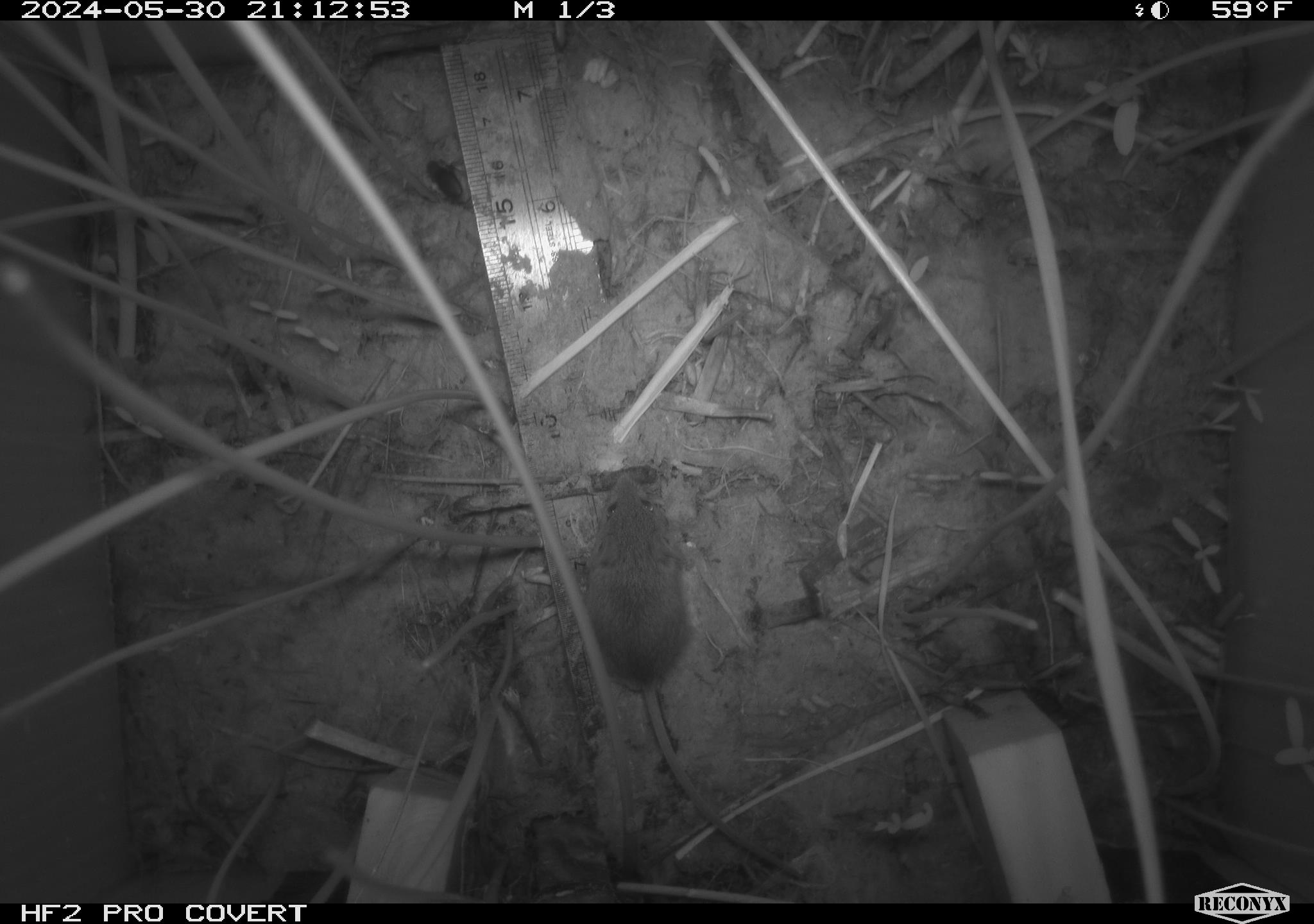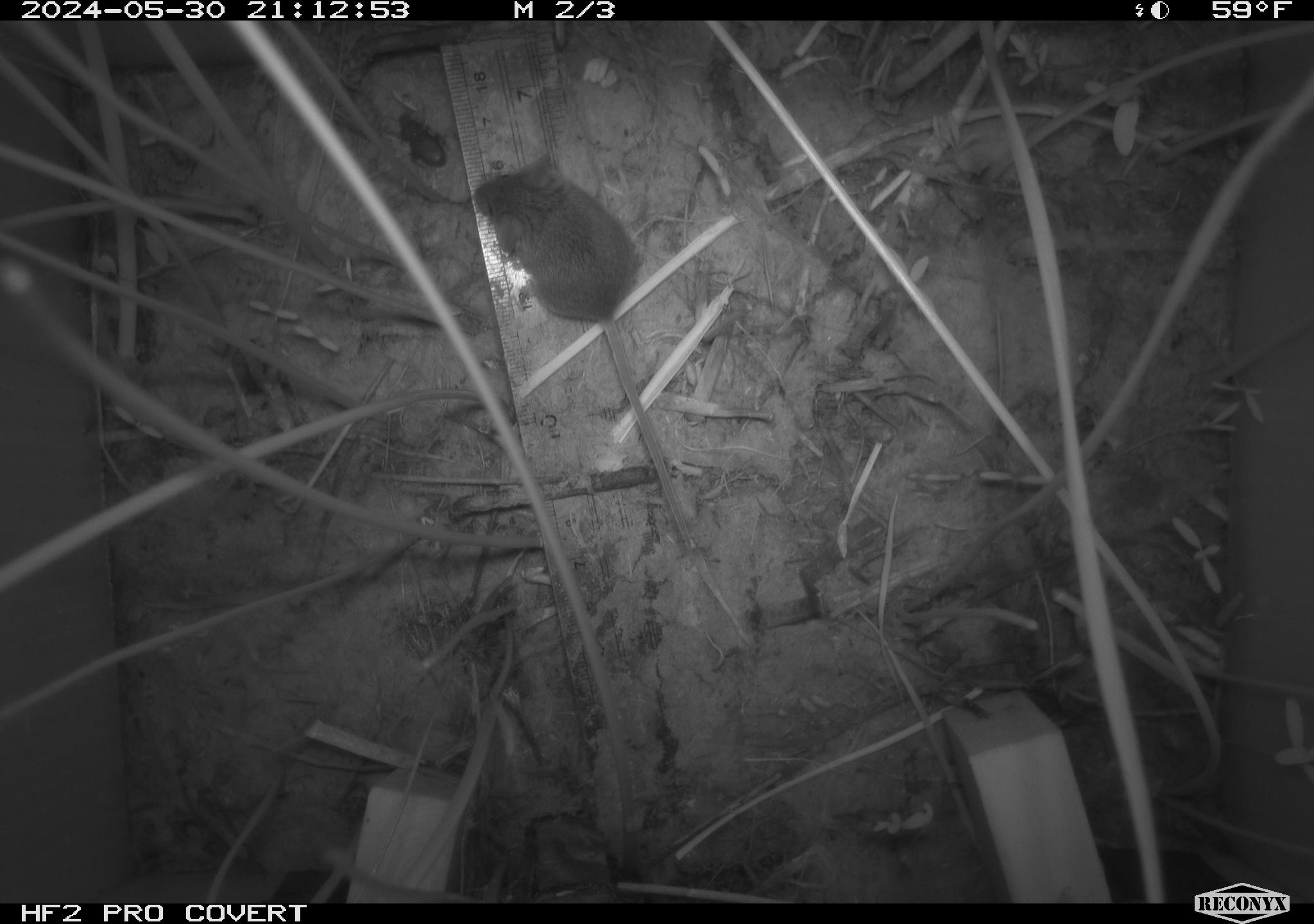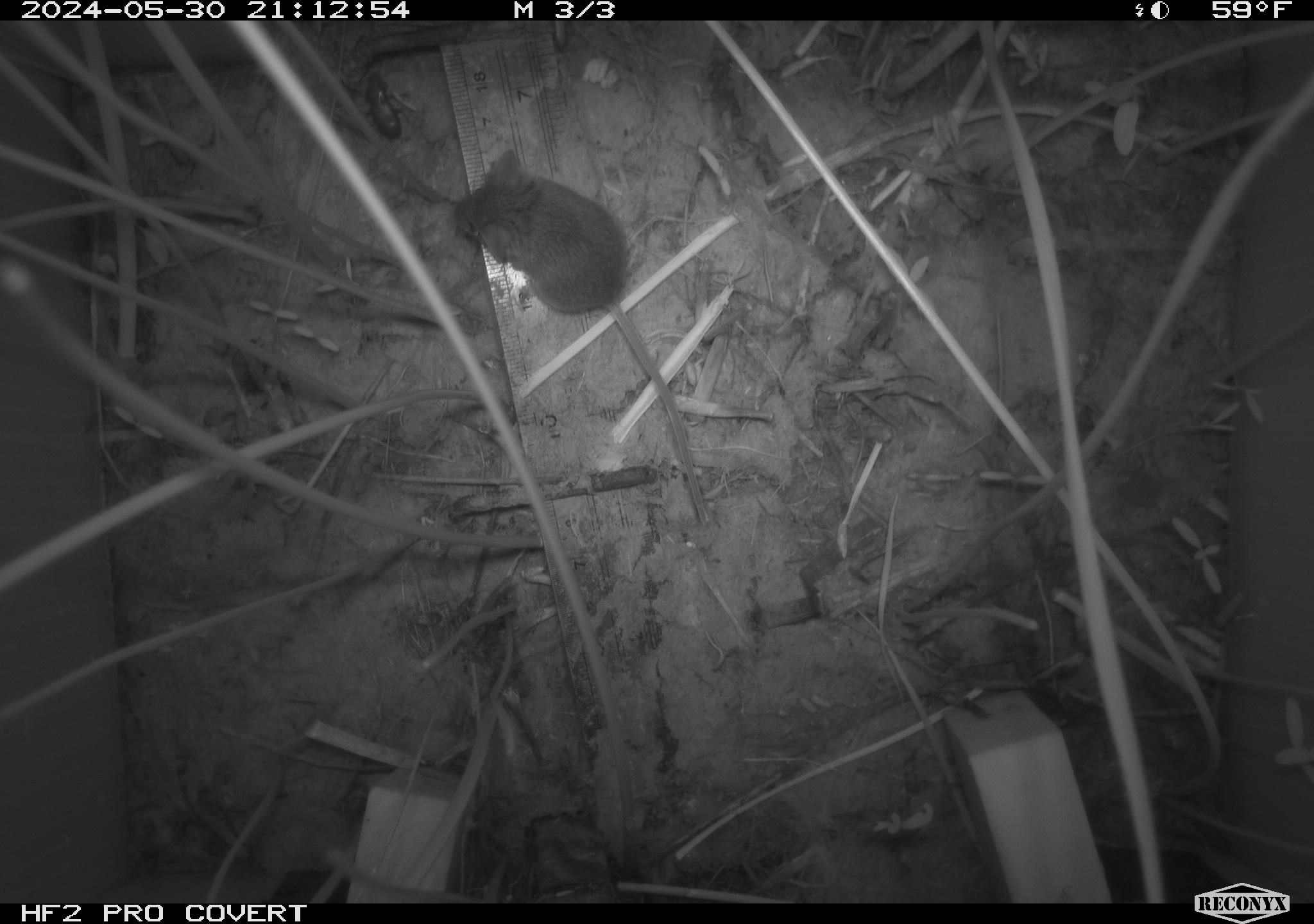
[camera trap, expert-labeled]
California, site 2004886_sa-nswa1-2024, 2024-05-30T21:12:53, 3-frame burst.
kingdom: Animalia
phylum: Chordata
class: Mammalia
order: Rodentia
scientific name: Rodentia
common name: rodent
Rodent (Rodentia).